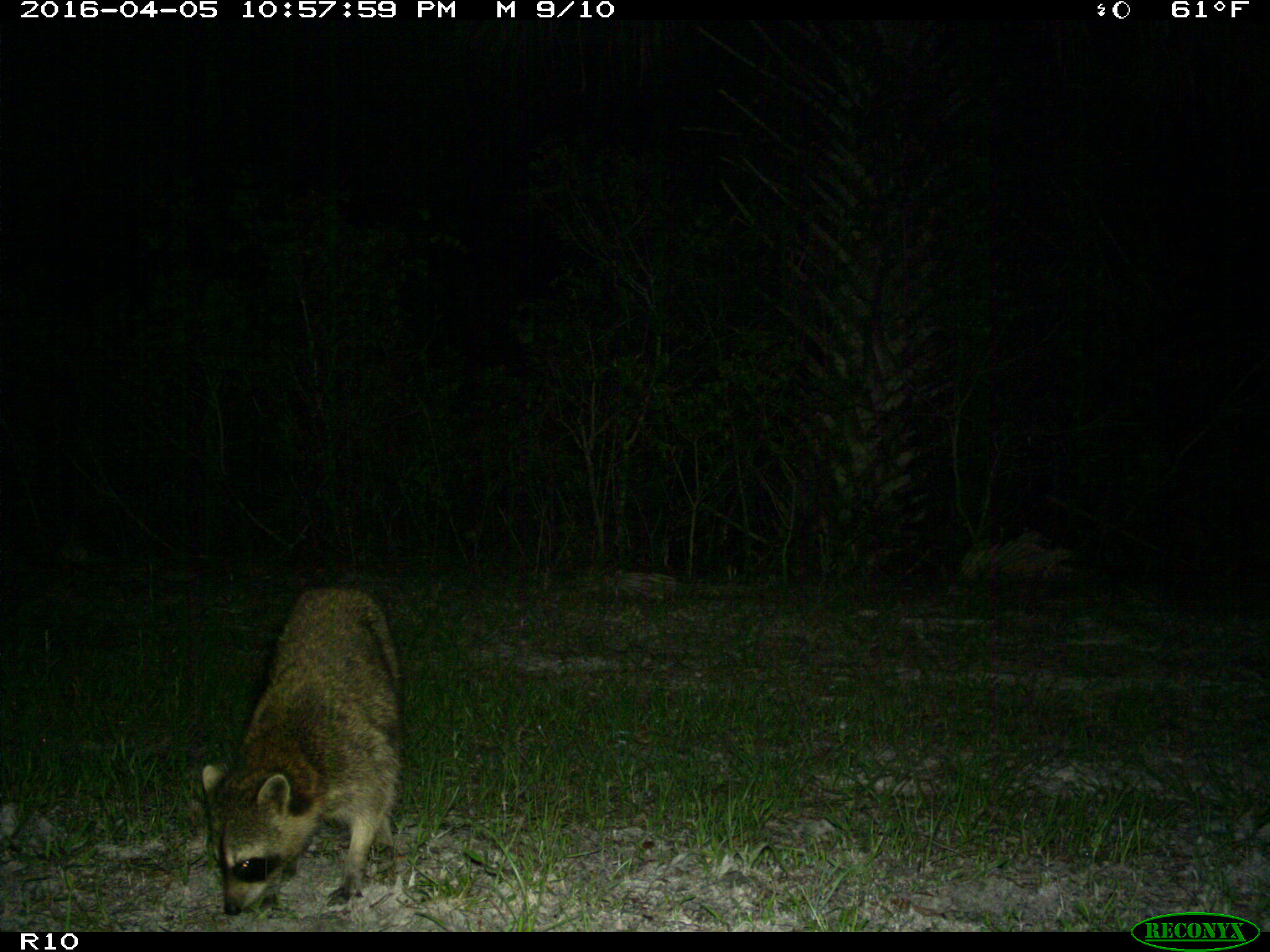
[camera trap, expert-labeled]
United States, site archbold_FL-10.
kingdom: Animalia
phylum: Chordata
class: Mammalia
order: Carnivora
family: Procyonidae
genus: Procyon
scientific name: Procyon lotor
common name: common raccoon